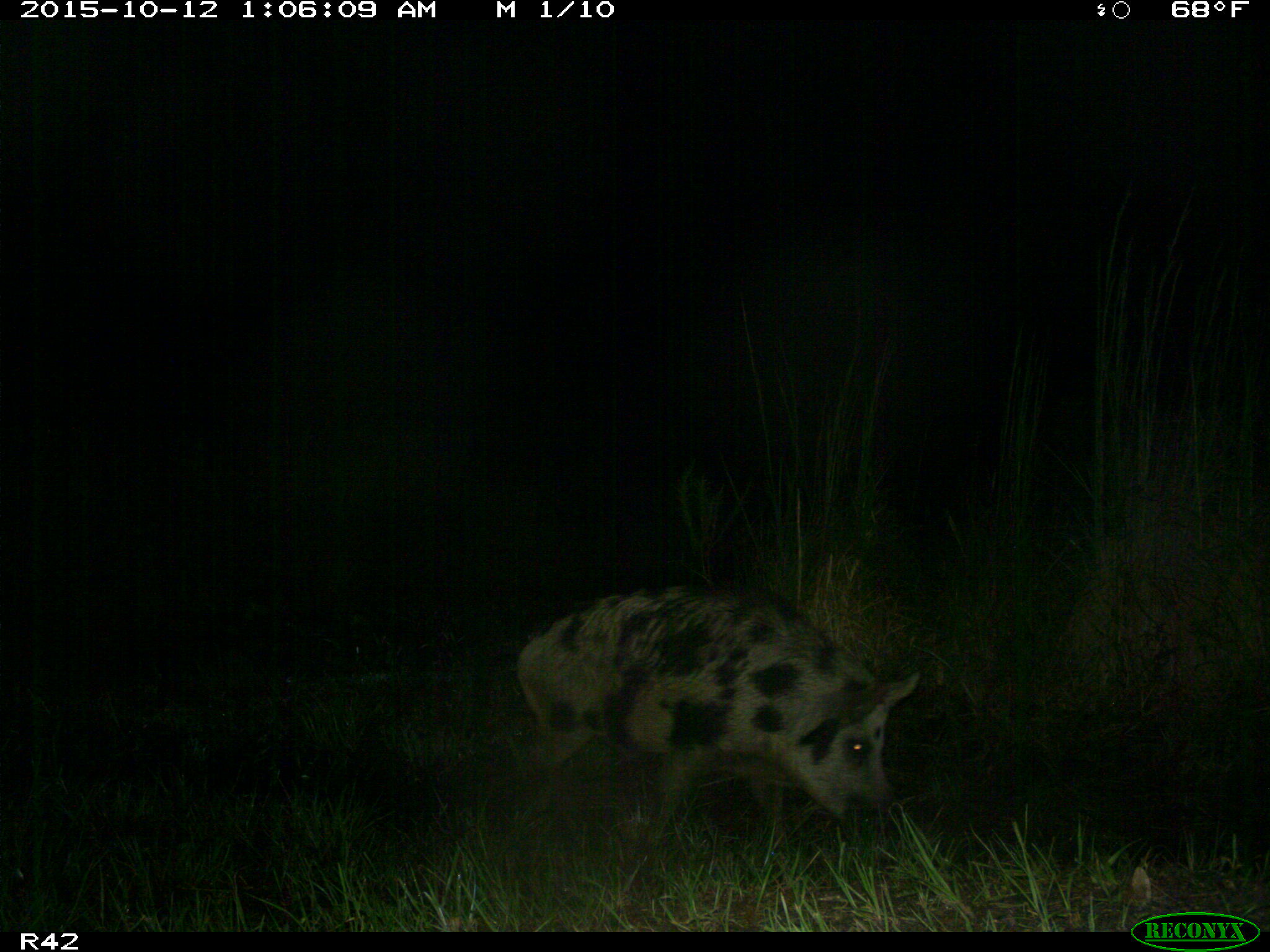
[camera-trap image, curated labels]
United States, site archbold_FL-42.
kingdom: Animalia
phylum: Chordata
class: Mammalia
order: Artiodactyla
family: Suidae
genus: Sus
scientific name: Sus scrofa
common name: wild boar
Sus scrofa (wild boar).